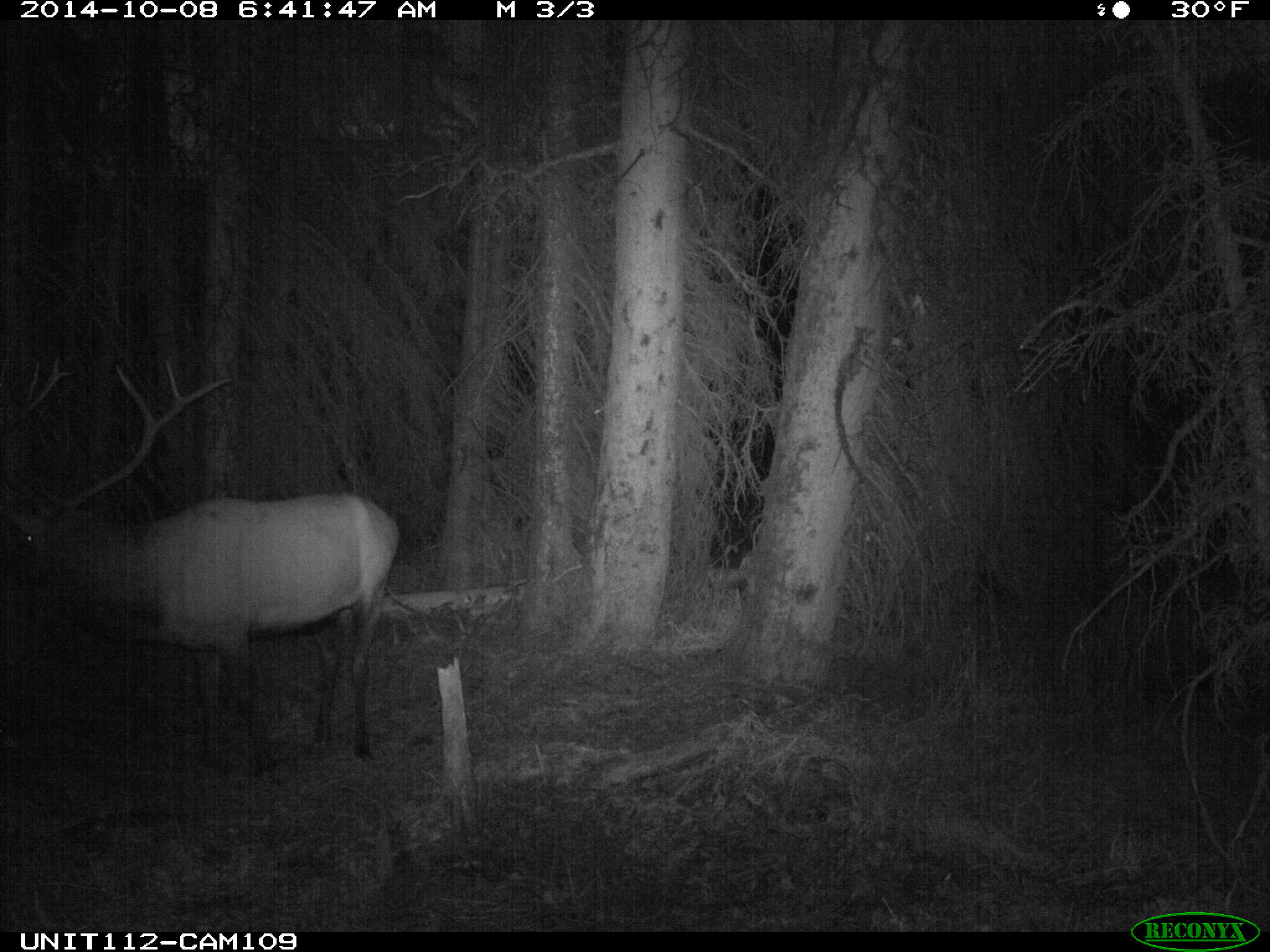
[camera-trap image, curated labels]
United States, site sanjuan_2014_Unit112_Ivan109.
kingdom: Animalia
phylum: Chordata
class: Mammalia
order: Artiodactyla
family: Cervidae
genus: Cervus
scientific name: Cervus elaphus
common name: red deer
Cervus elaphus (red deer).